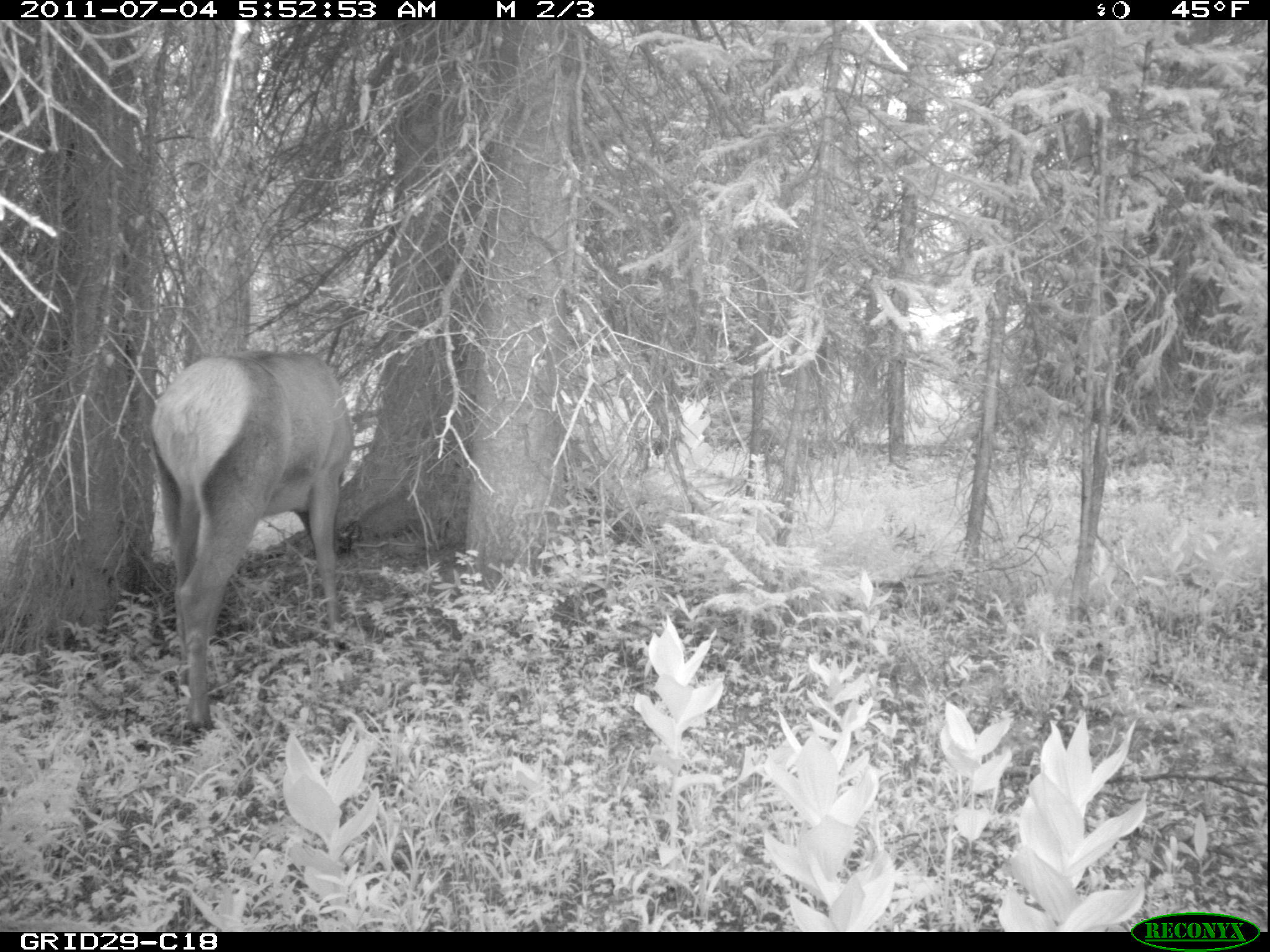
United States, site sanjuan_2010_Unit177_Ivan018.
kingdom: Animalia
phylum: Chordata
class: Mammalia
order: Artiodactyla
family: Cervidae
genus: Cervus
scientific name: Cervus elaphus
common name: red deer